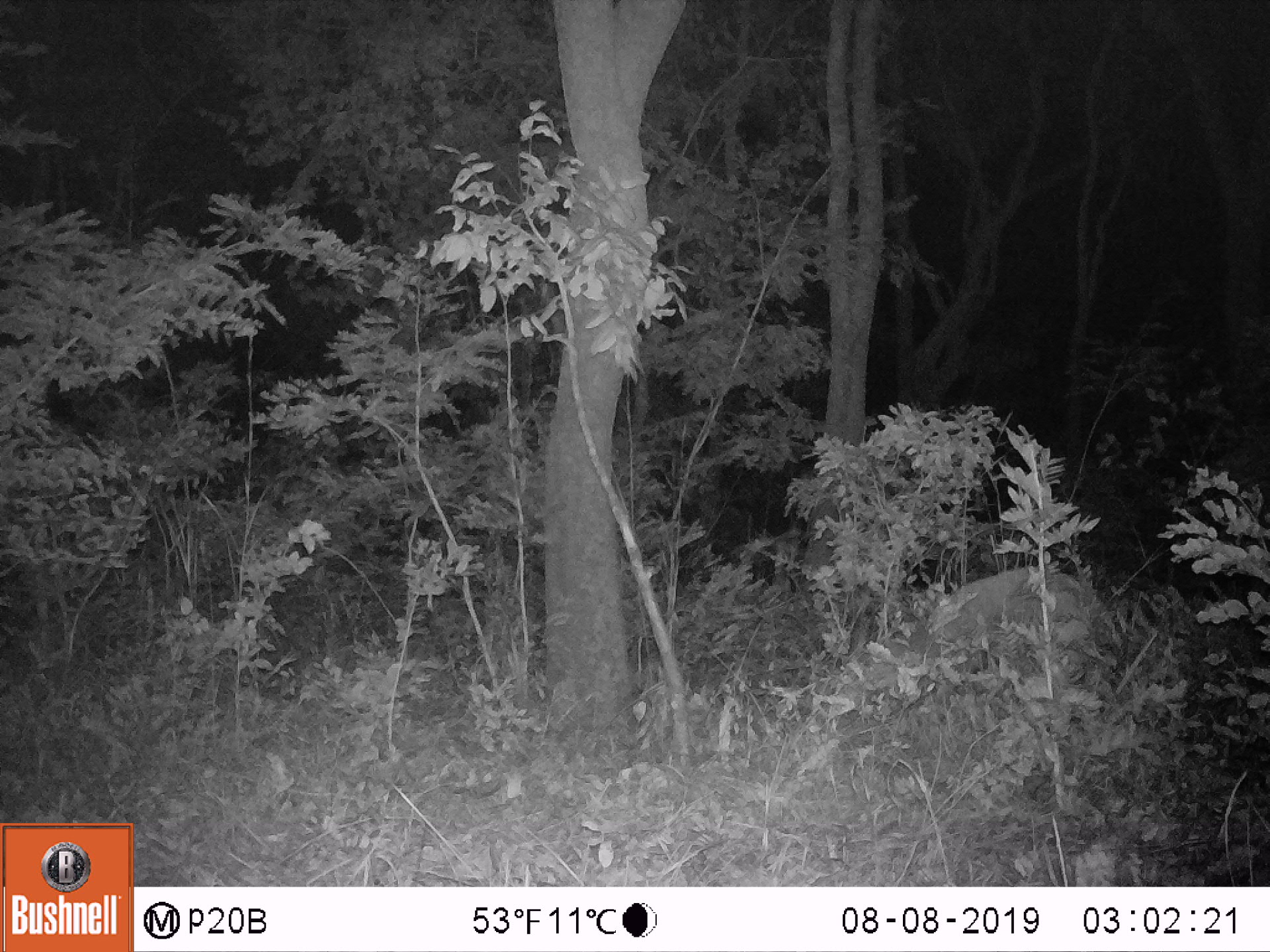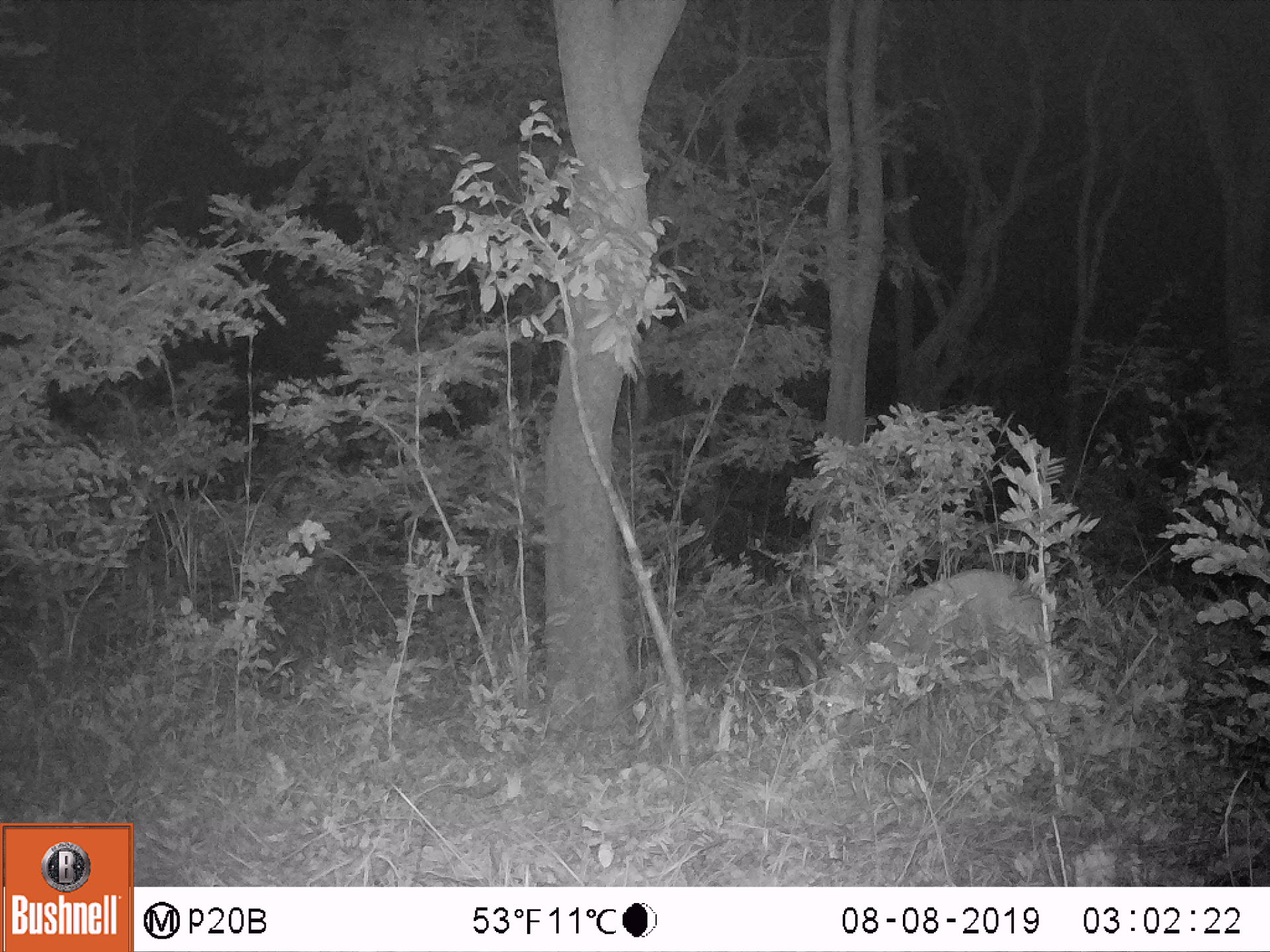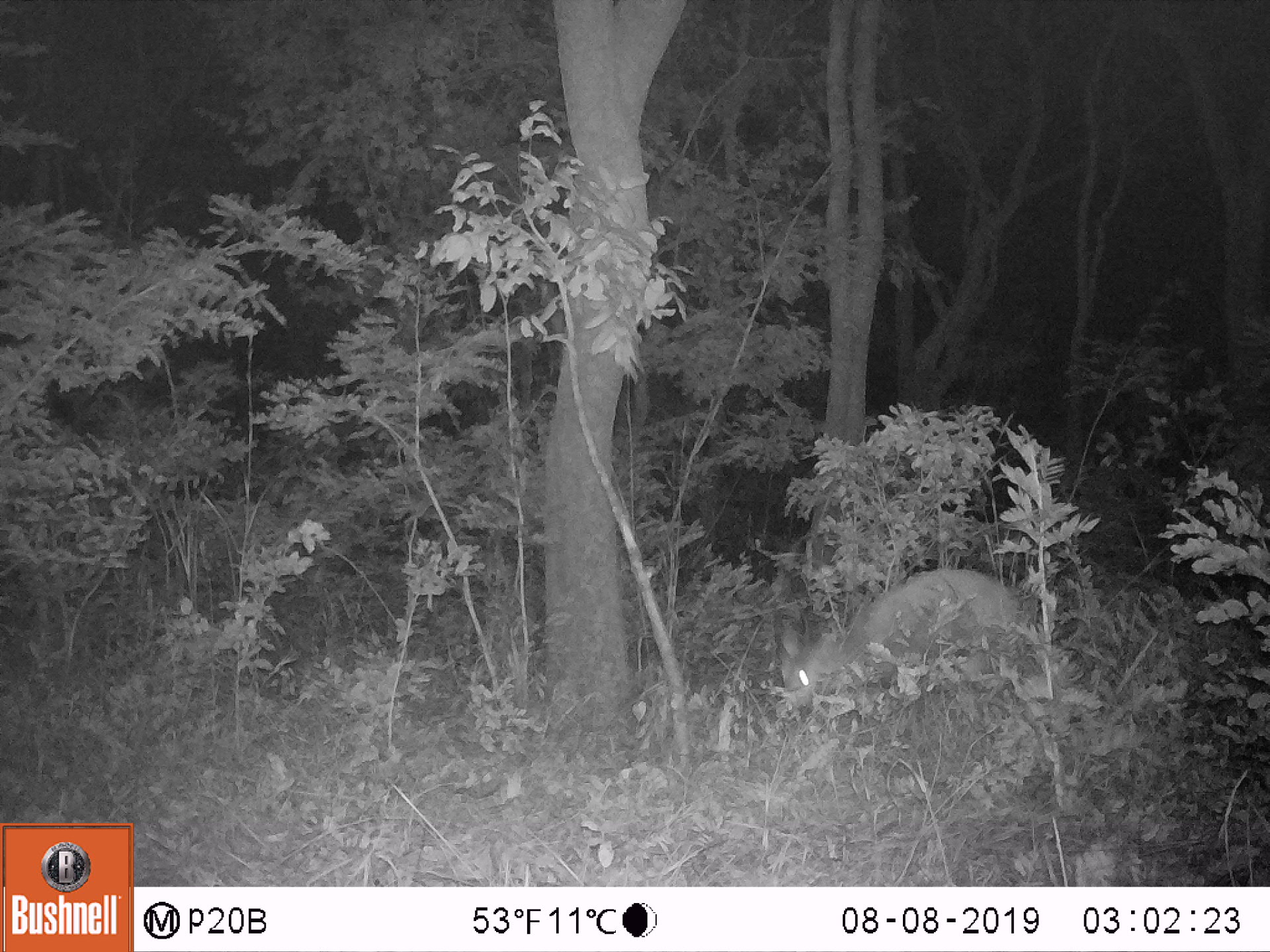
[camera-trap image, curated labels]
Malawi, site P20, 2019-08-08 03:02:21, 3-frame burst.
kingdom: Animalia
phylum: Chordata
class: Mammalia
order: Artiodactyla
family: Bovidae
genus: Tragelaphus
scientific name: Tragelaphus sylvaticus sylvaticus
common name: cape bushbuck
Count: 1.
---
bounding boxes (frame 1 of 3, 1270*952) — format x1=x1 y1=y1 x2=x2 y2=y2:
cape bushbuck: x1=809 y1=561 x2=1101 y2=727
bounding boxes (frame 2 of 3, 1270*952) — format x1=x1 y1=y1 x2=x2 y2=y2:
cape bushbuck: x1=784 y1=557 x2=1065 y2=745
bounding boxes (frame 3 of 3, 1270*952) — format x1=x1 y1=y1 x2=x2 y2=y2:
cape bushbuck: x1=770 y1=568 x2=1033 y2=704